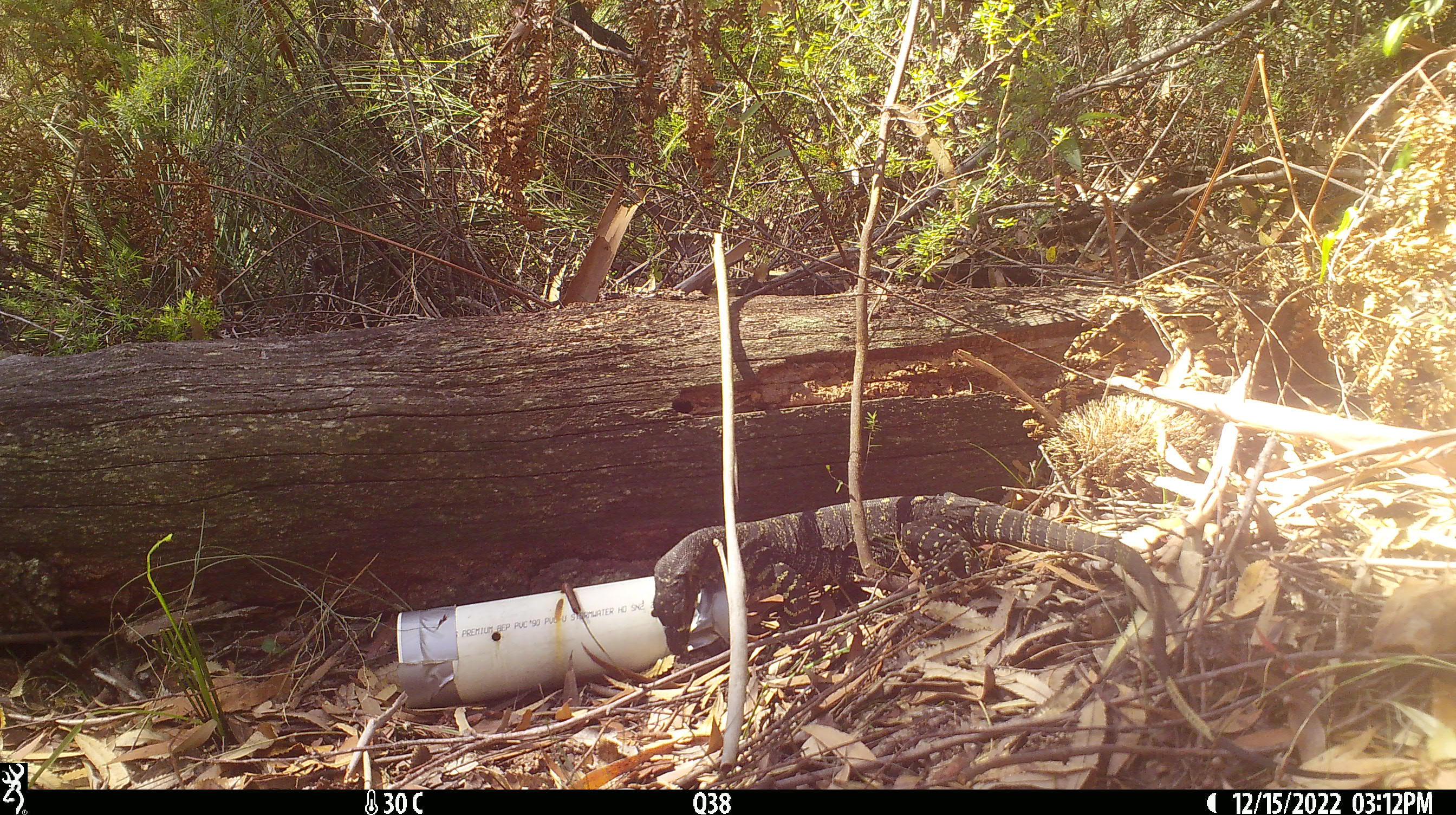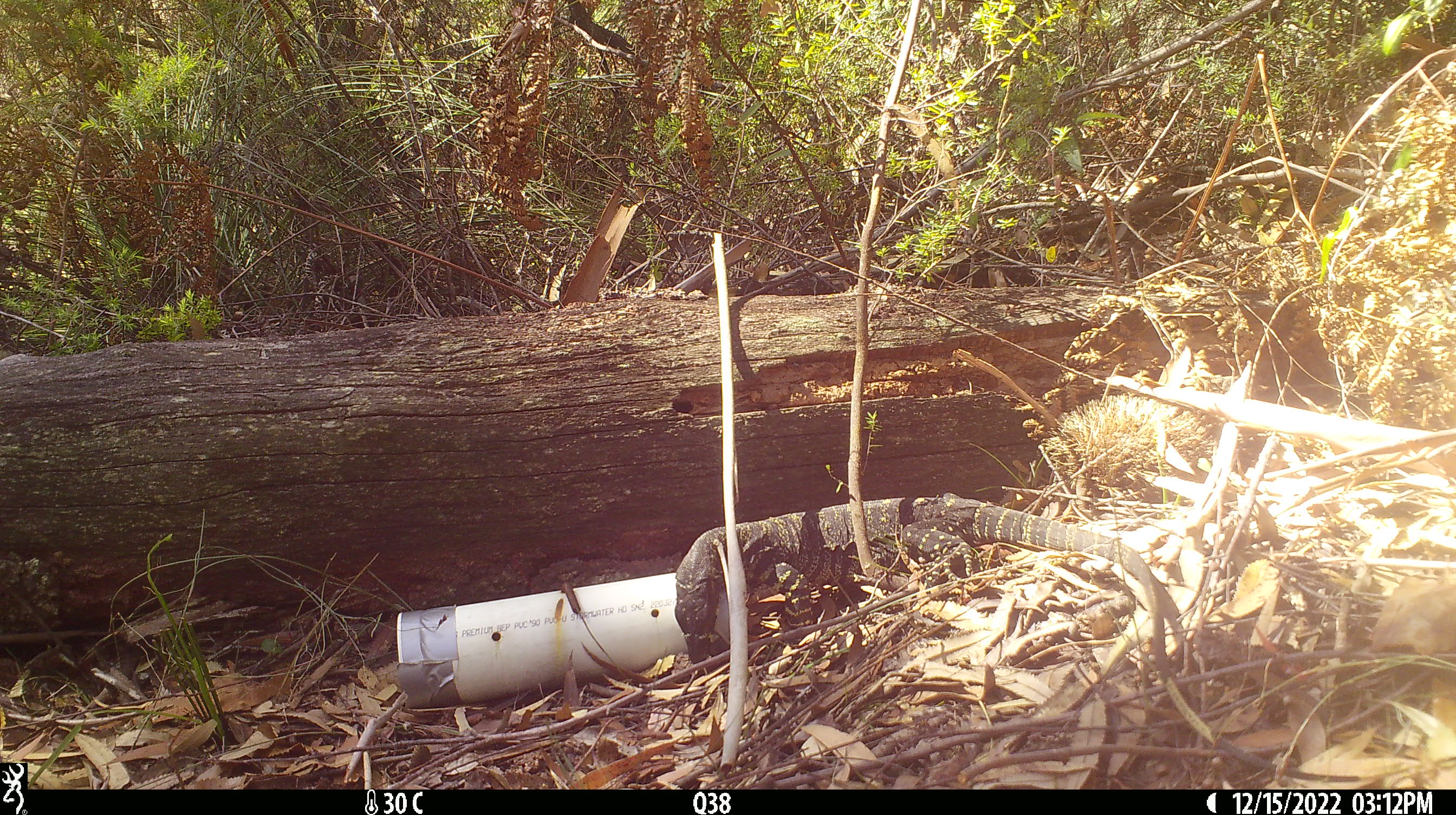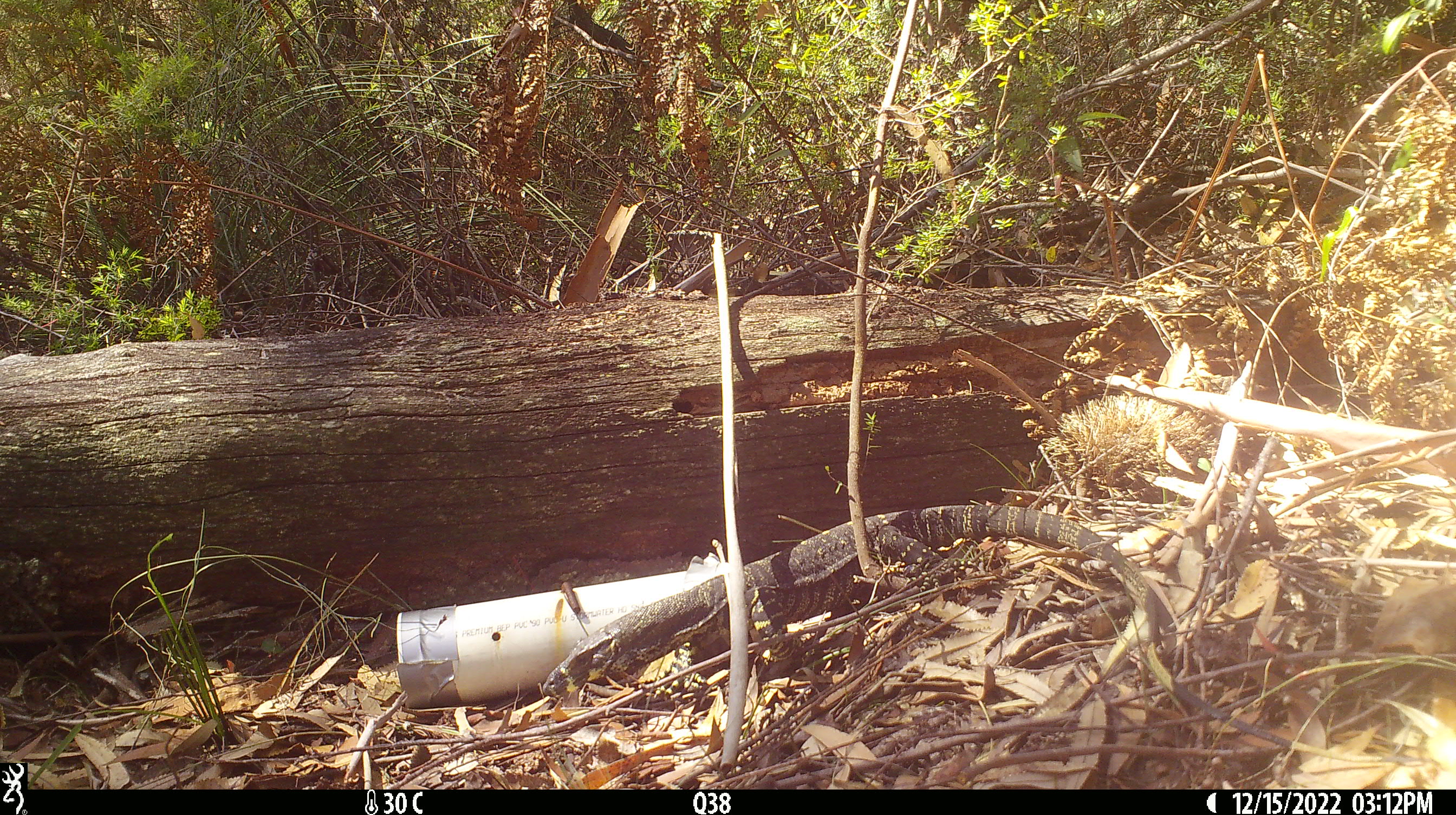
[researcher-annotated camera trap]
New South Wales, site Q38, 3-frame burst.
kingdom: Animalia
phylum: Chordata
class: Reptilia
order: Squamata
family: Varanidae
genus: Varanus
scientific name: Varanus varius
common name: lace monitor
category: goanna